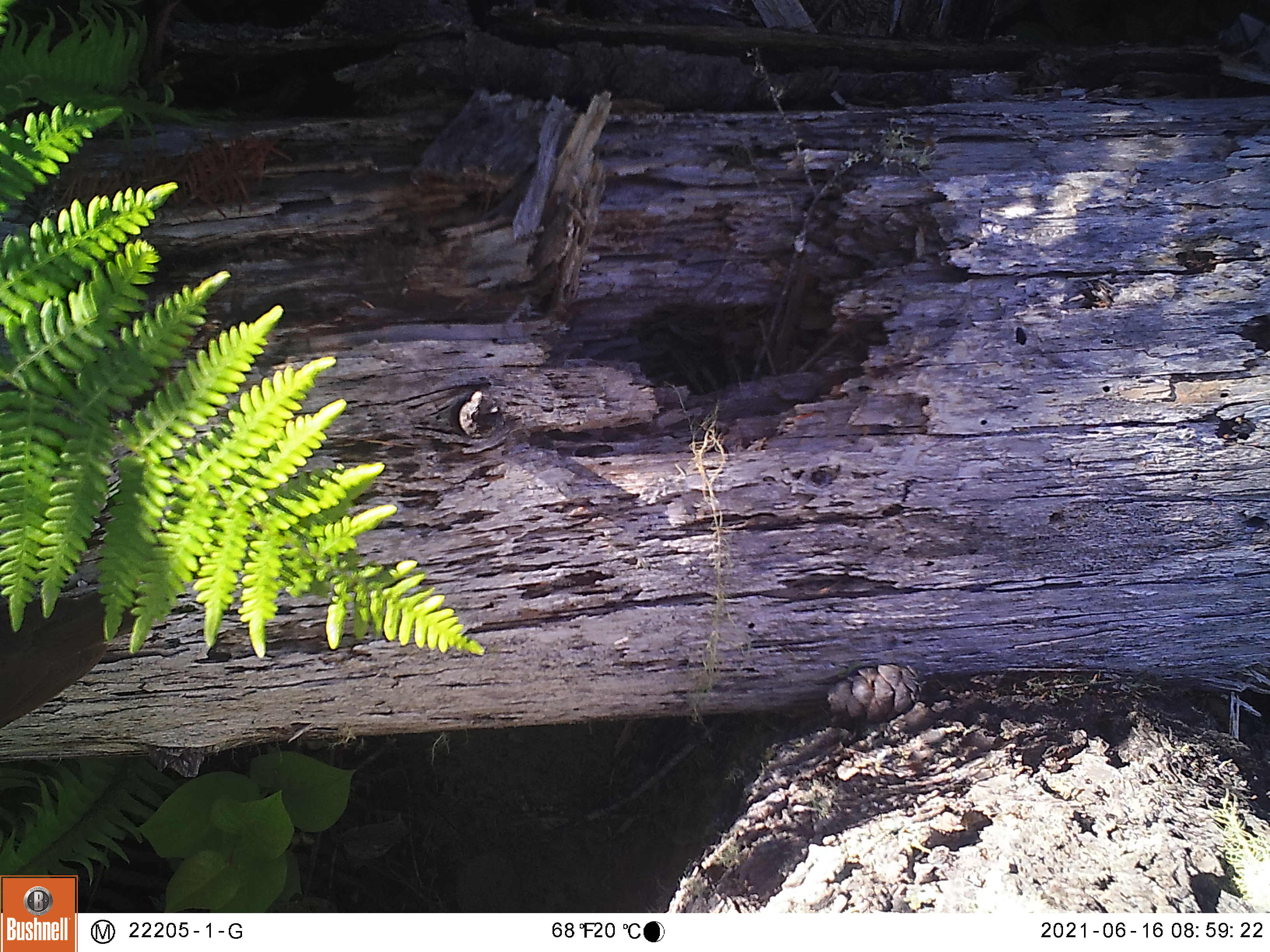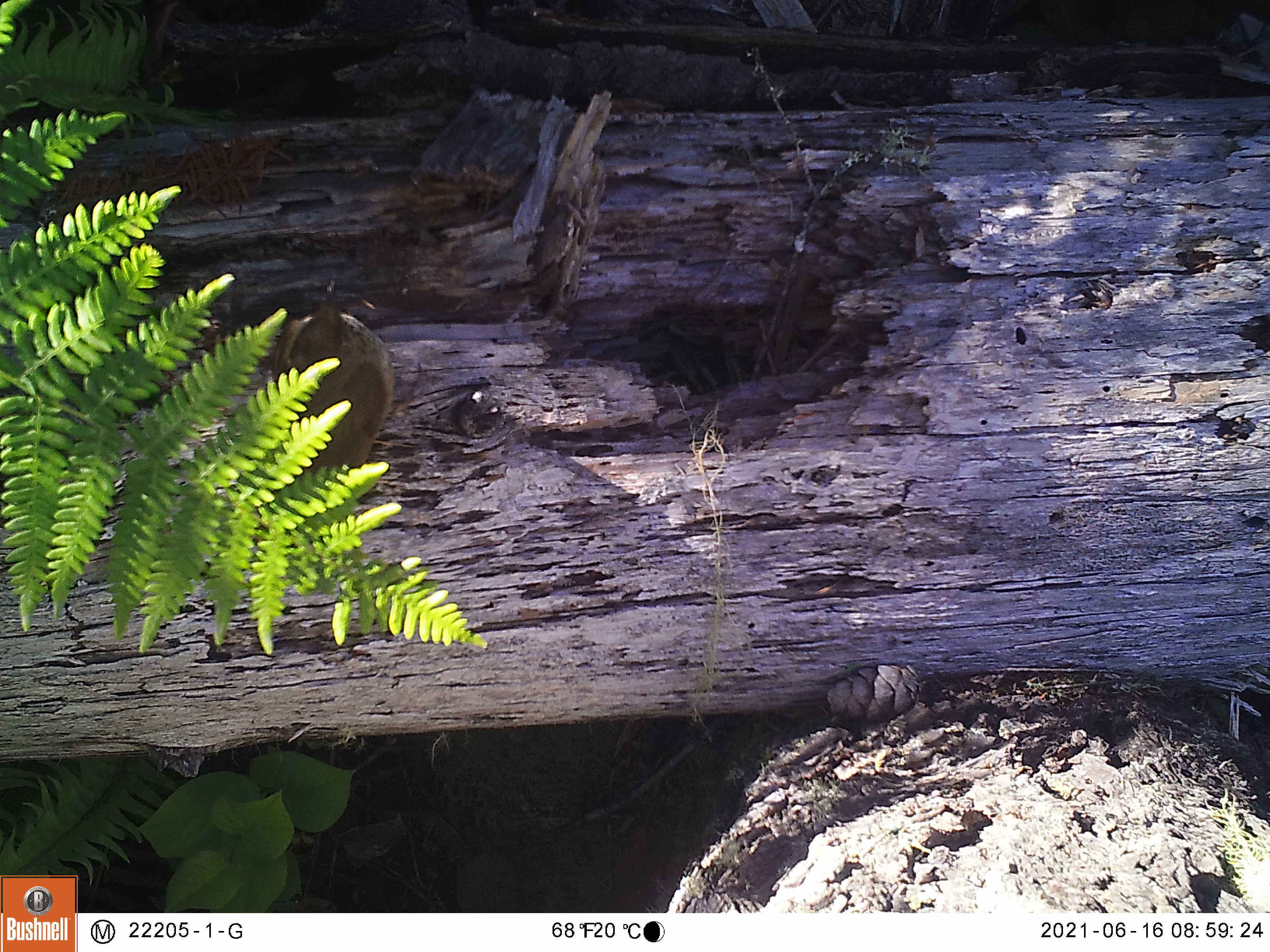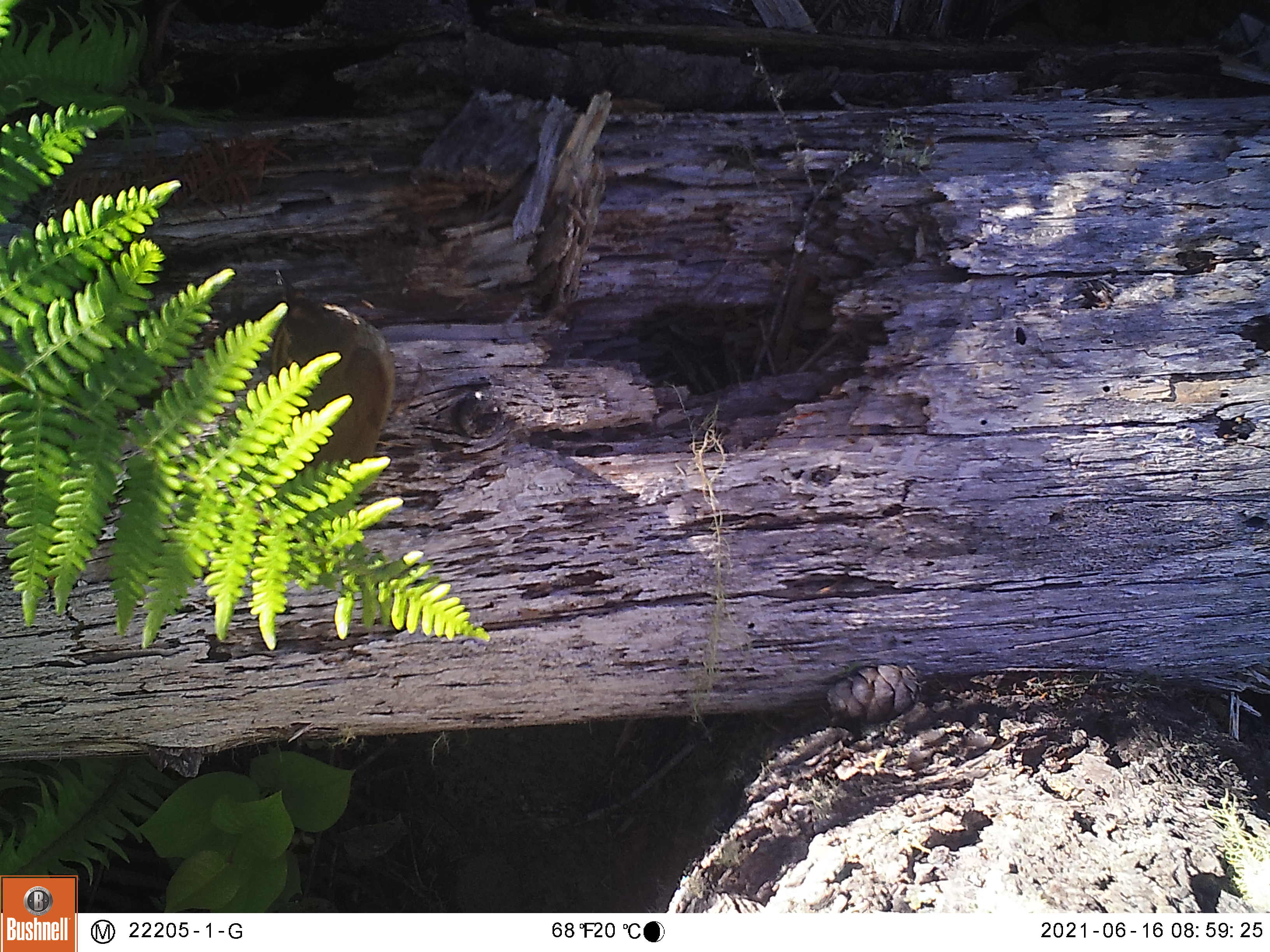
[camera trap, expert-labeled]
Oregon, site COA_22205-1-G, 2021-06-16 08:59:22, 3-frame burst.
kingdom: Animalia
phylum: Chordata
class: Aves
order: Passeriformes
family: Turdidae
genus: Catharus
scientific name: Catharus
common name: brown thrushes and nightingale-thrushes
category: catharus species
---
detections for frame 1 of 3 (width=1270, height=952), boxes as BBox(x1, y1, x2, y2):
catharus species: BBox(0, 548, 195, 747)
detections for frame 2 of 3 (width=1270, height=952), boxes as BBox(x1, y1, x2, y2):
catharus species: BBox(230, 267, 436, 550)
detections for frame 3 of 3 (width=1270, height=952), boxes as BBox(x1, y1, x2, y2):
catharus species: BBox(216, 237, 448, 579)